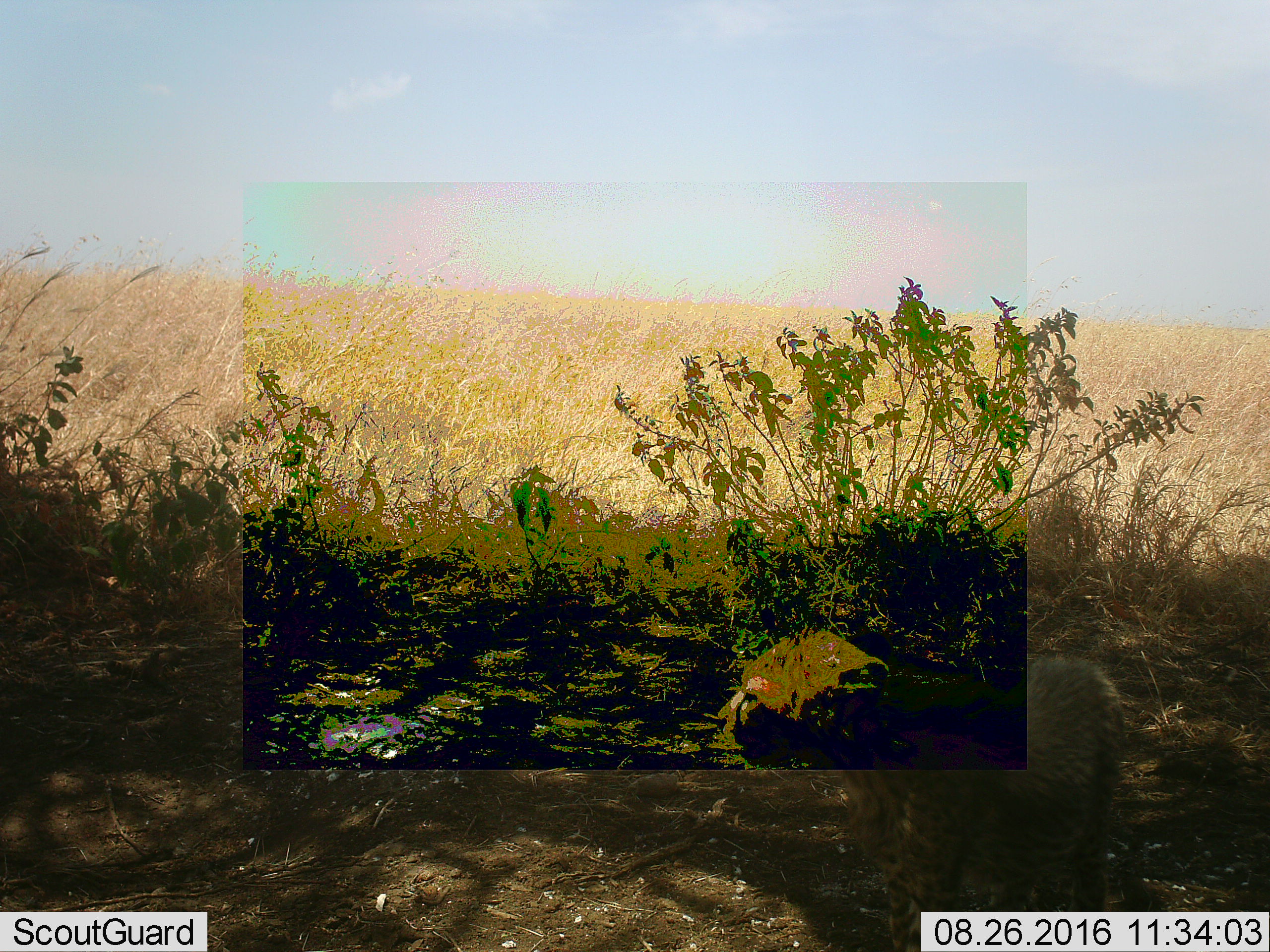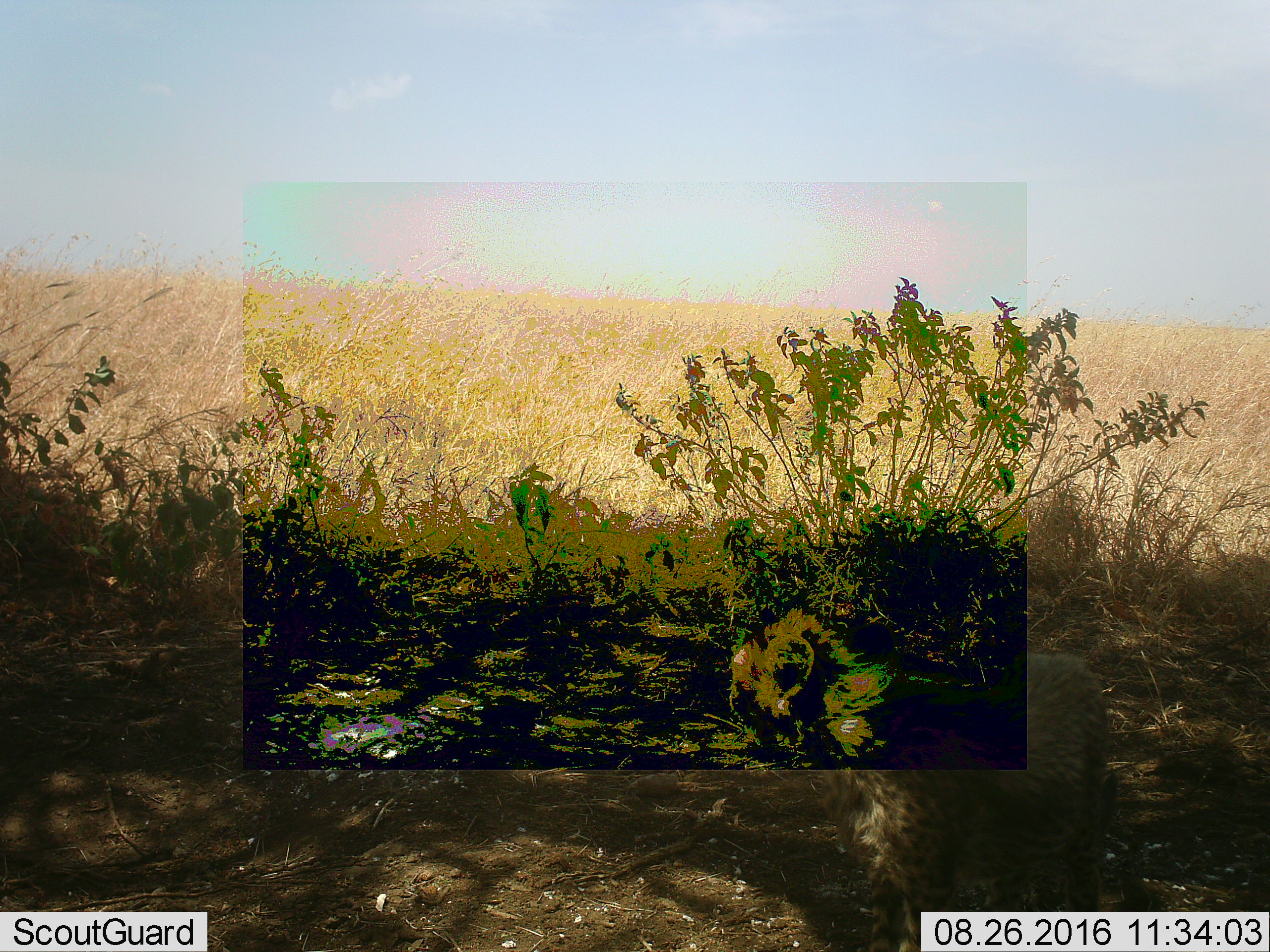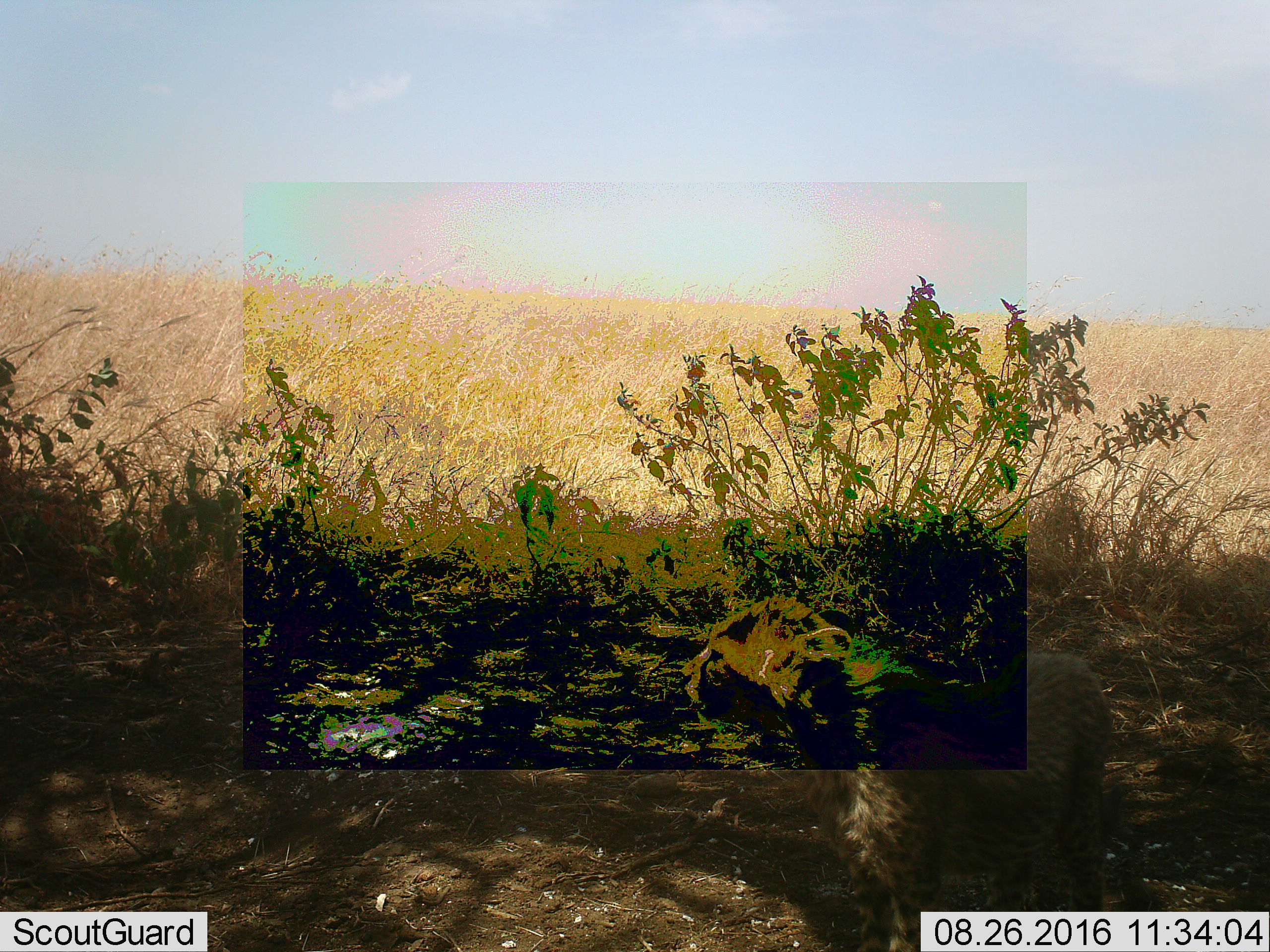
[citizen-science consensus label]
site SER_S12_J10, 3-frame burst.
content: unidentified animal